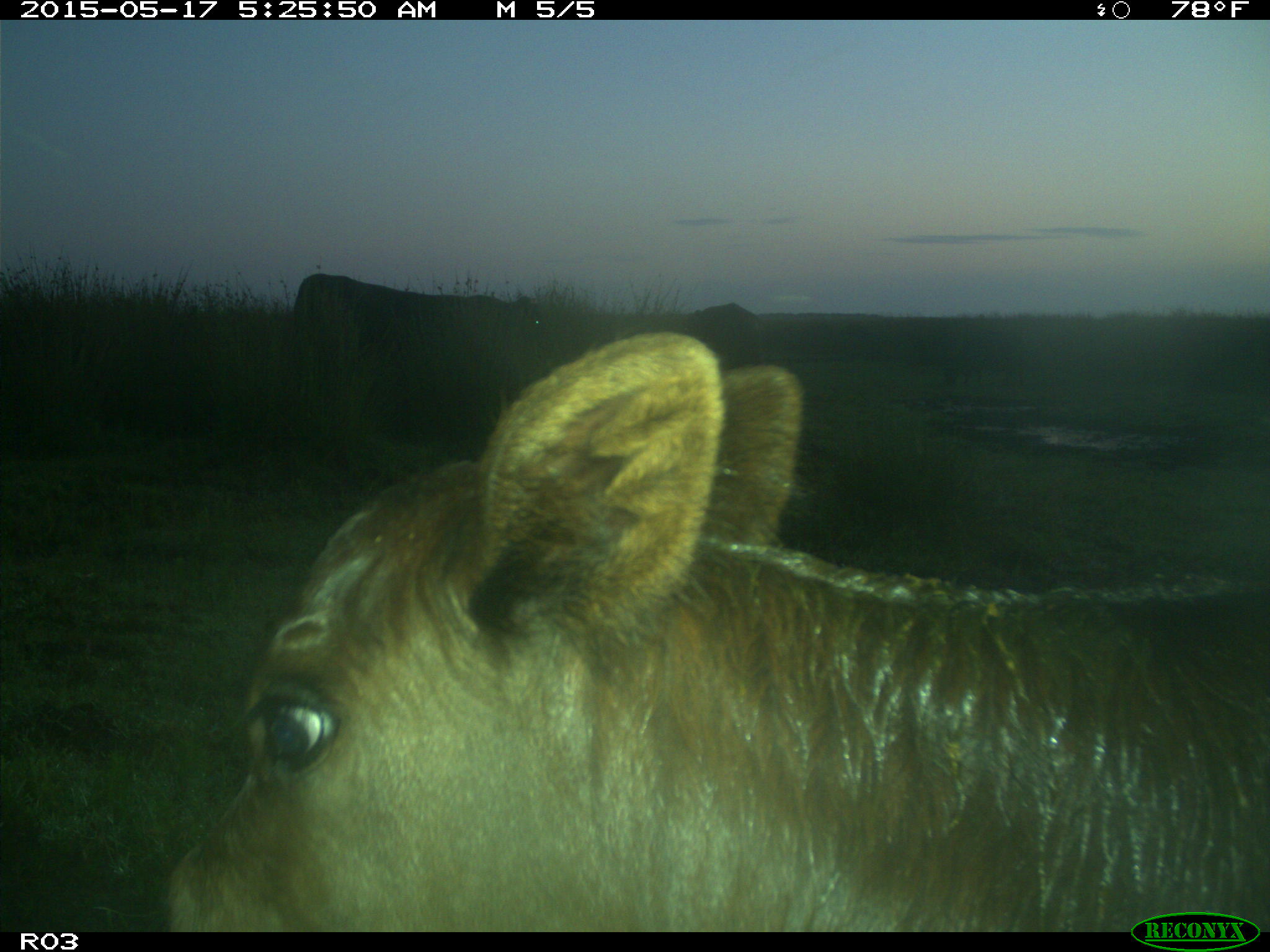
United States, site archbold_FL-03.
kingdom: Animalia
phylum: Chordata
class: Mammalia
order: Artiodactyla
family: Bovidae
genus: Bos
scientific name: Bos taurus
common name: domestic cow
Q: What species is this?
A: Bos taurus (domestic cow).